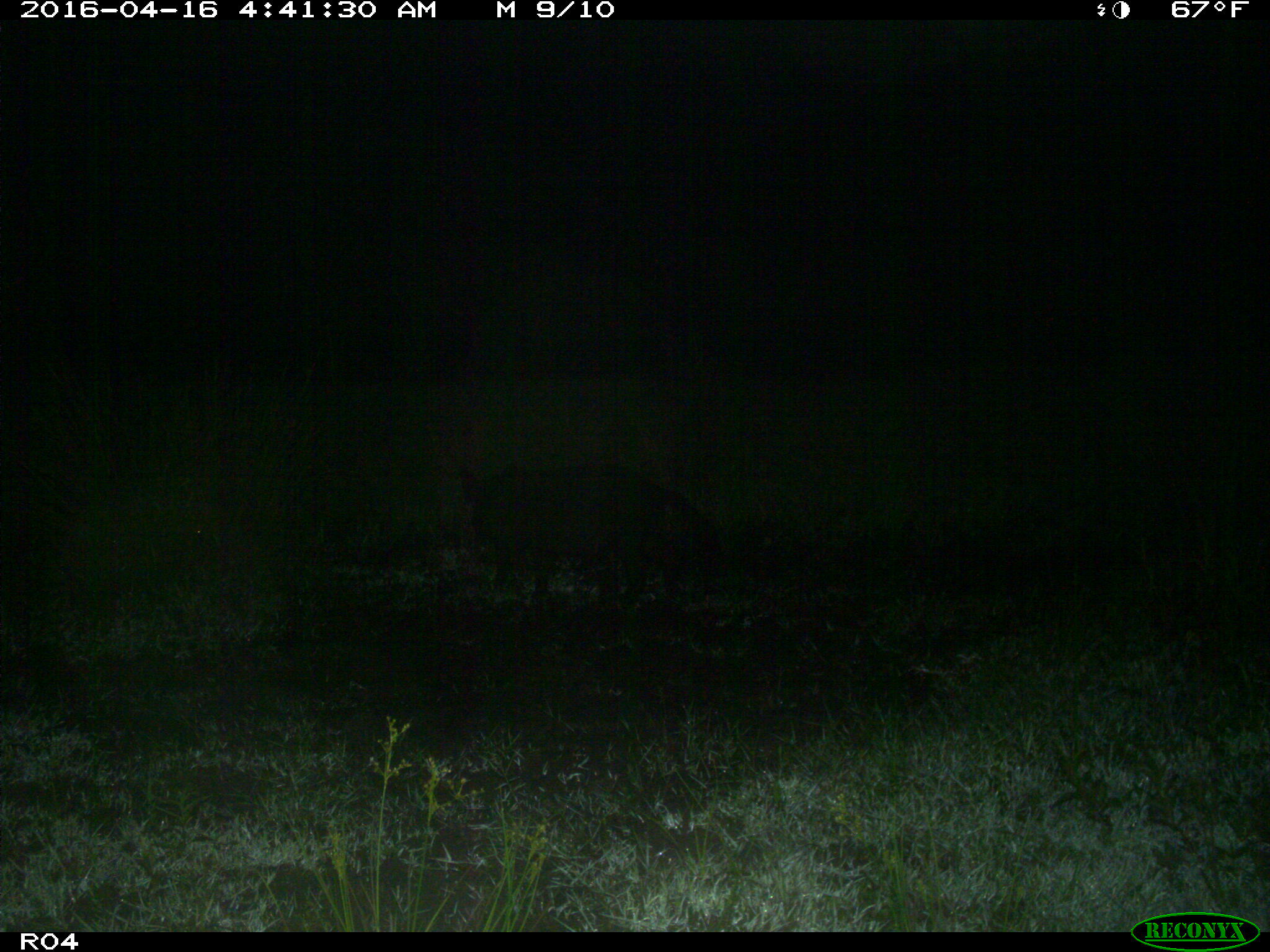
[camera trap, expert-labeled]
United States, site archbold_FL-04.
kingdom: Animalia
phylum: Chordata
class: Mammalia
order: Artiodactyla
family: Suidae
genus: Sus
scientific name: Sus scrofa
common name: wild boar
Sus scrofa (wild boar).